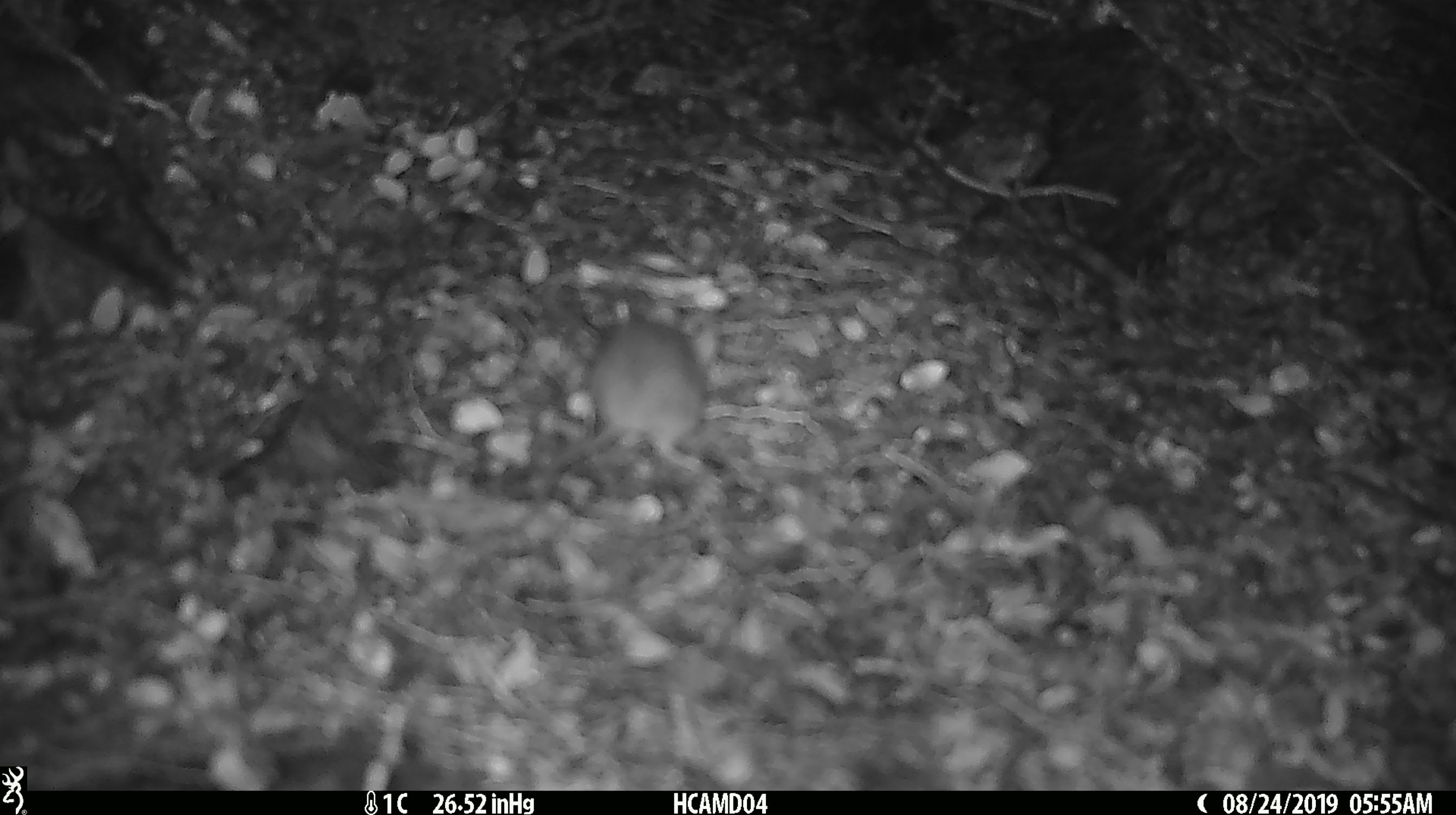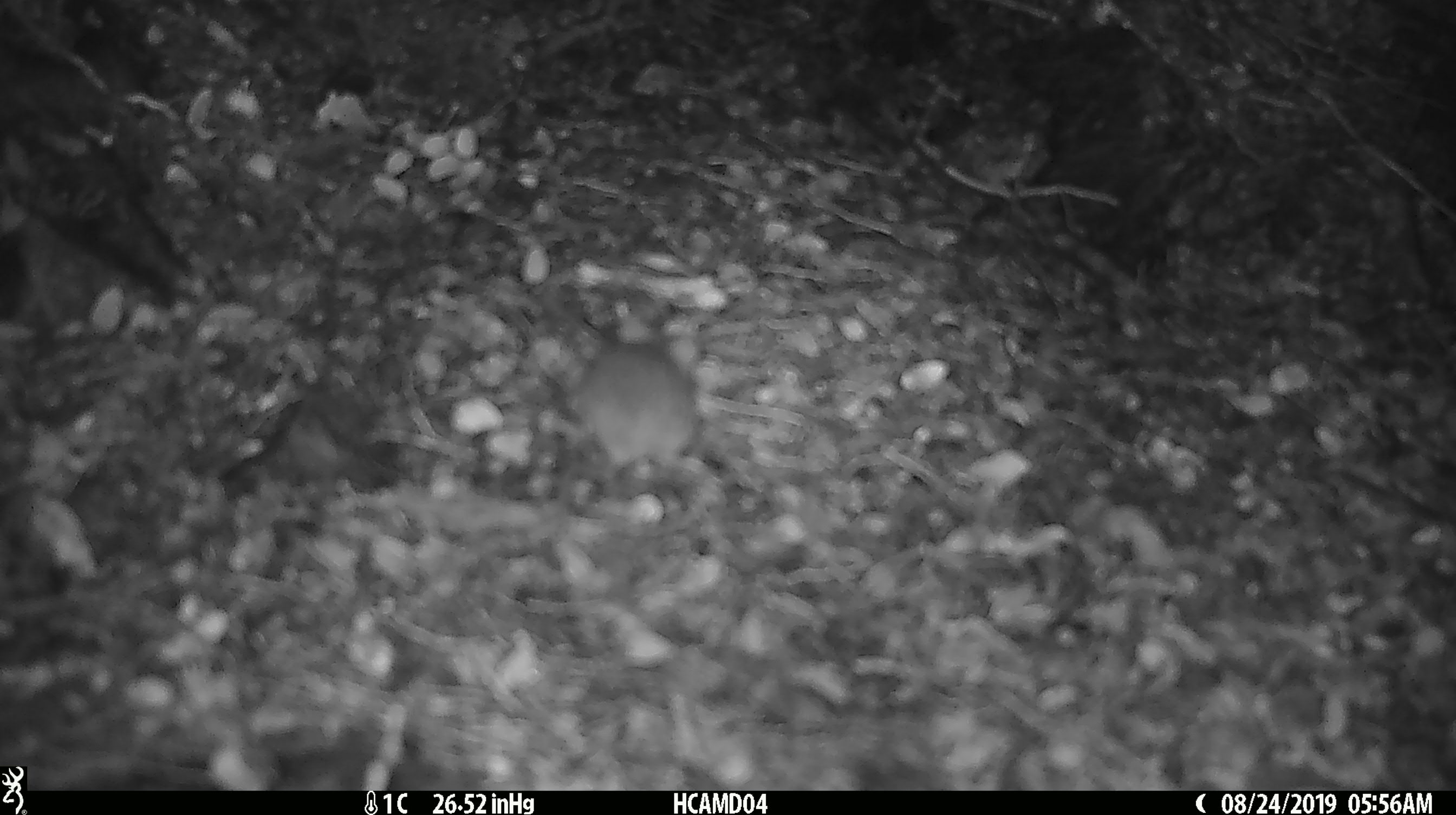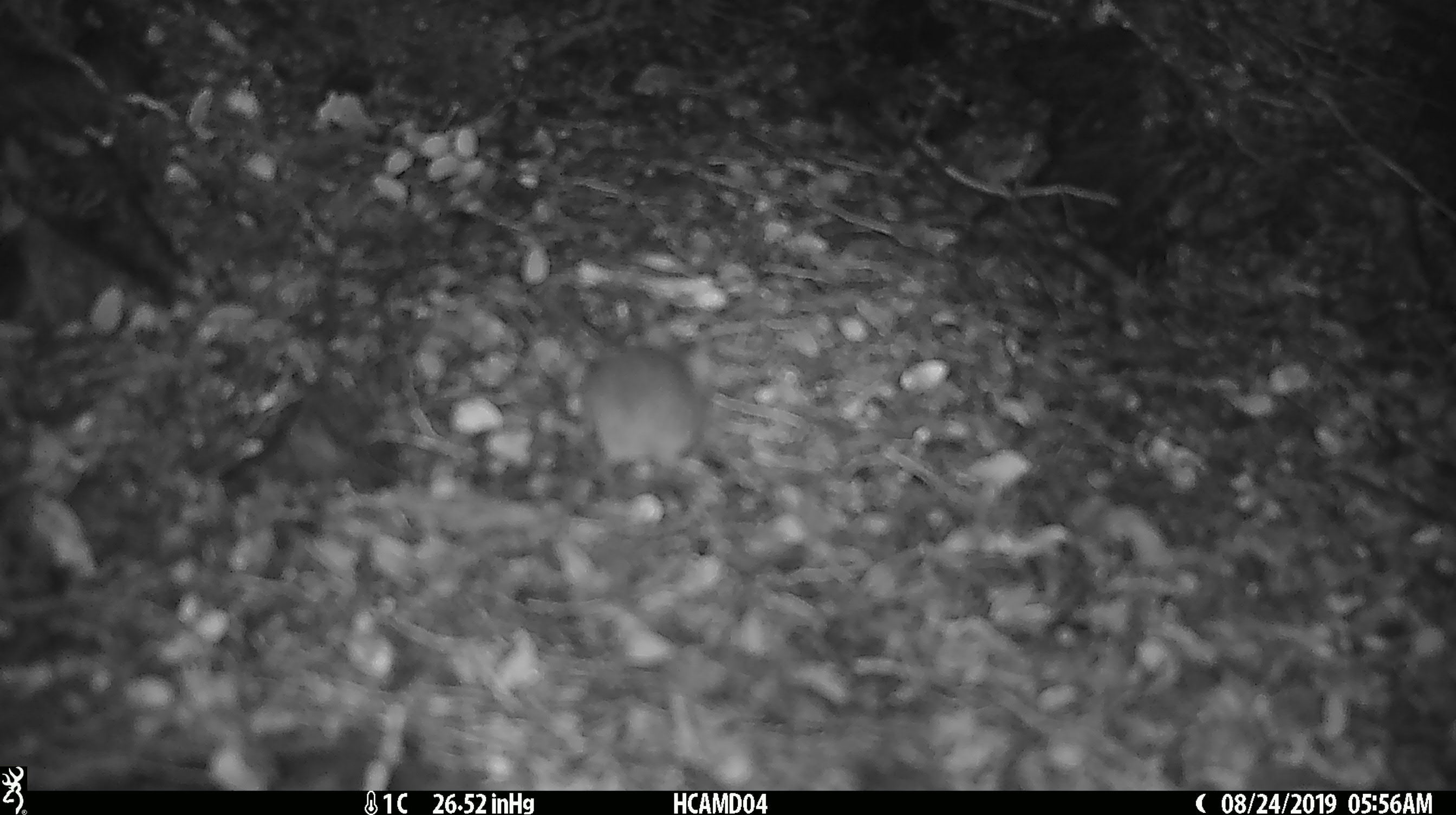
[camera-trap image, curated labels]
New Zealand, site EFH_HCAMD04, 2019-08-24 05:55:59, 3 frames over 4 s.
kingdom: Animalia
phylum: Chordata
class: Mammalia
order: Rodentia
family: Muridae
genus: Mus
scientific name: Mus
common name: mouse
Mouse (Mus).